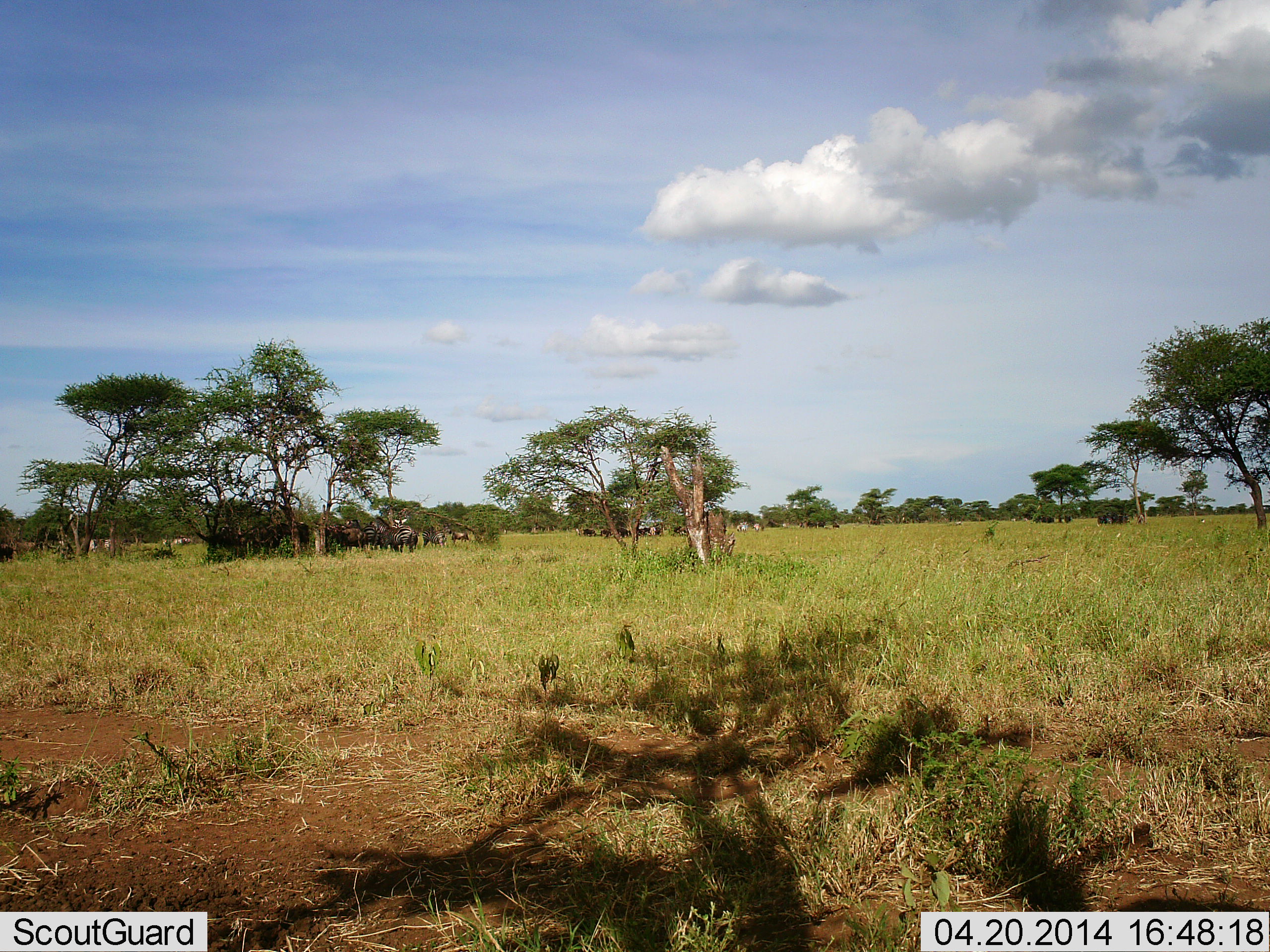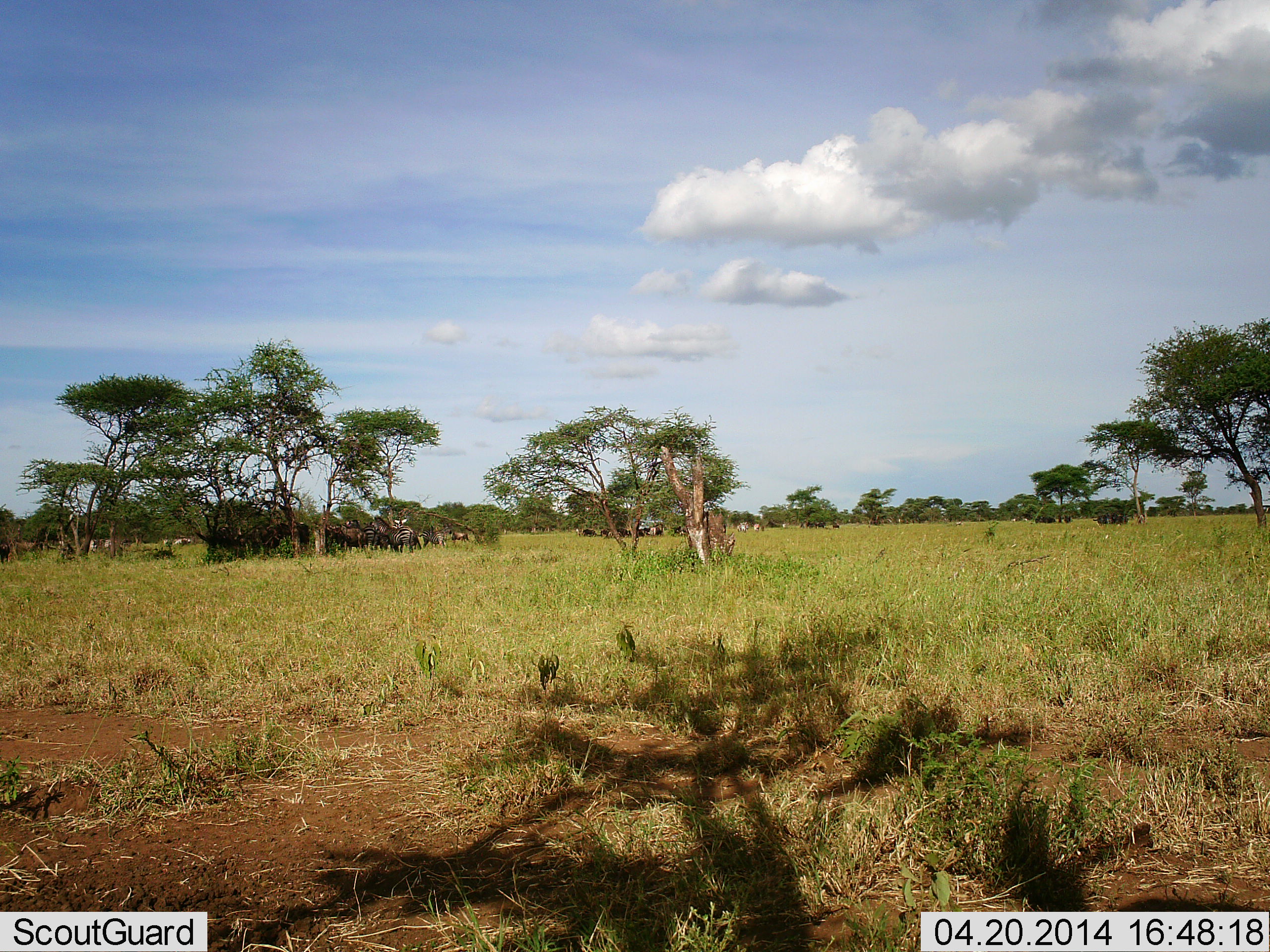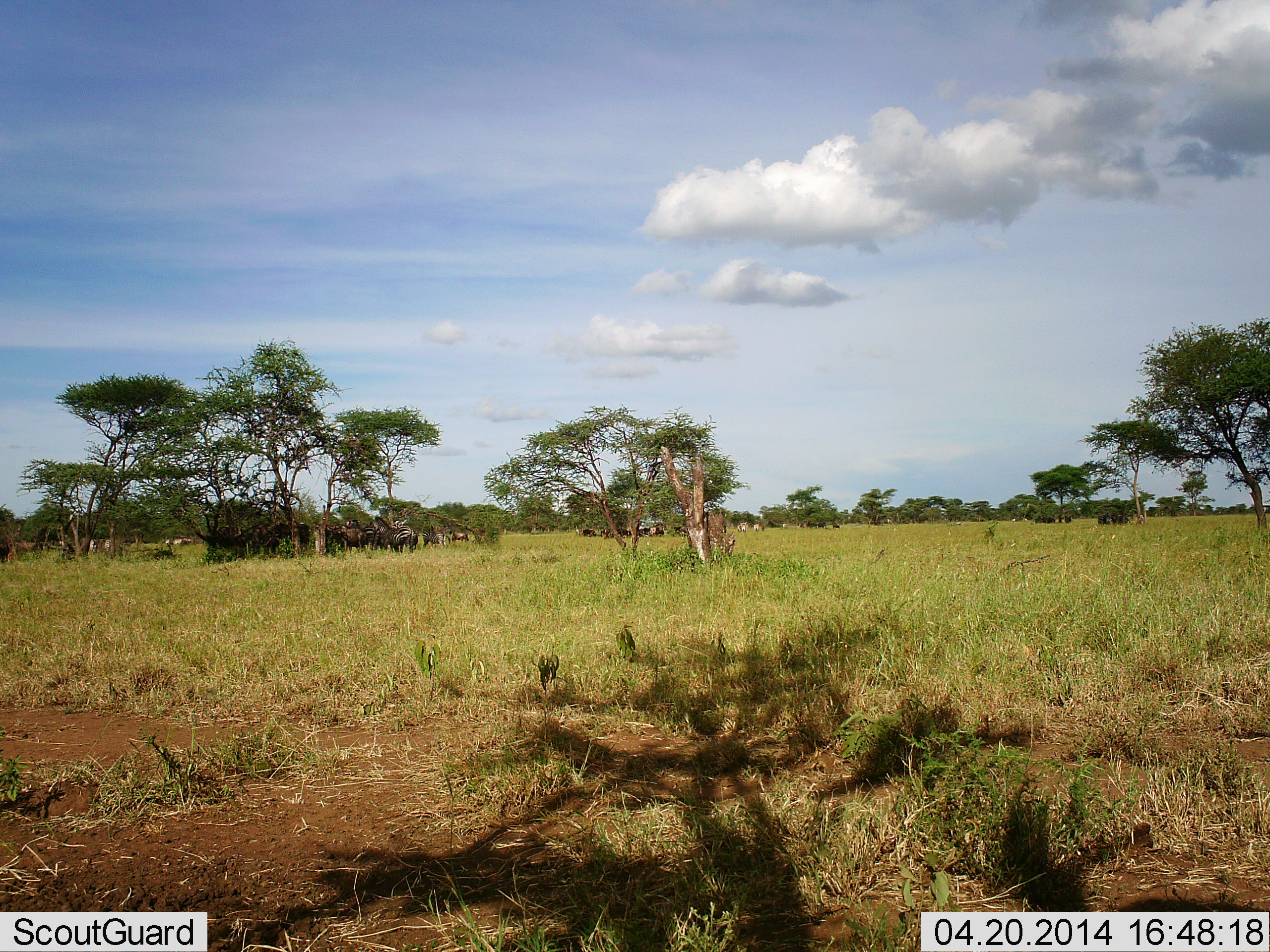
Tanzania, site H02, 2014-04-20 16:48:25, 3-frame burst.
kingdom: Animalia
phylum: Chordata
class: Mammalia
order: Artiodactyla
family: Bovidae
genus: Connochaetes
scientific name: Connochaetes taurinus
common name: blue wildebeest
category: wildebeest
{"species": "wildebeest (blue wildebeest) (Connochaetes taurinus)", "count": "11-50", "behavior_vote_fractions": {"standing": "64%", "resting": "27%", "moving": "18%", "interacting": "0%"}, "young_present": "0%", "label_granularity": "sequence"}